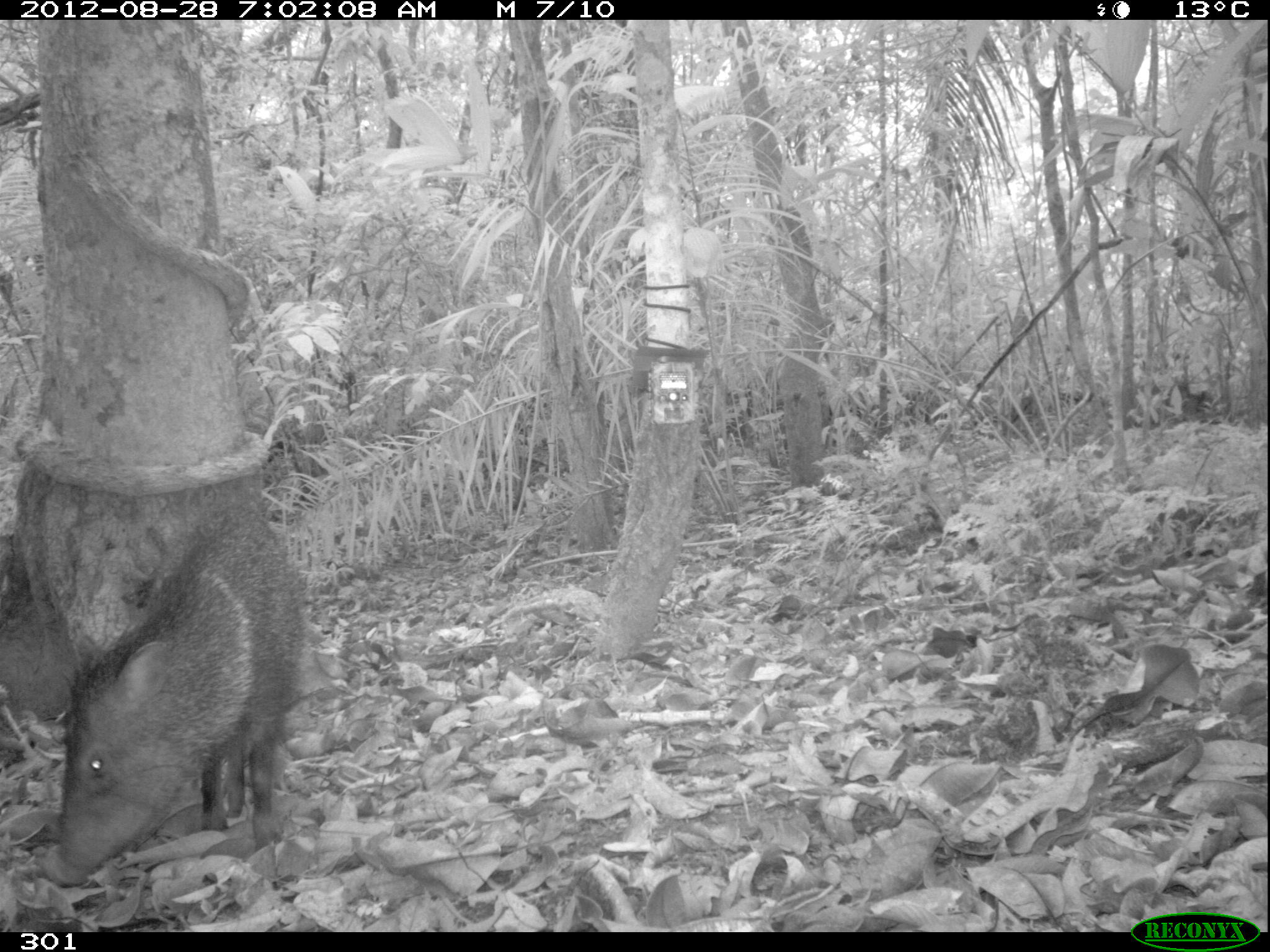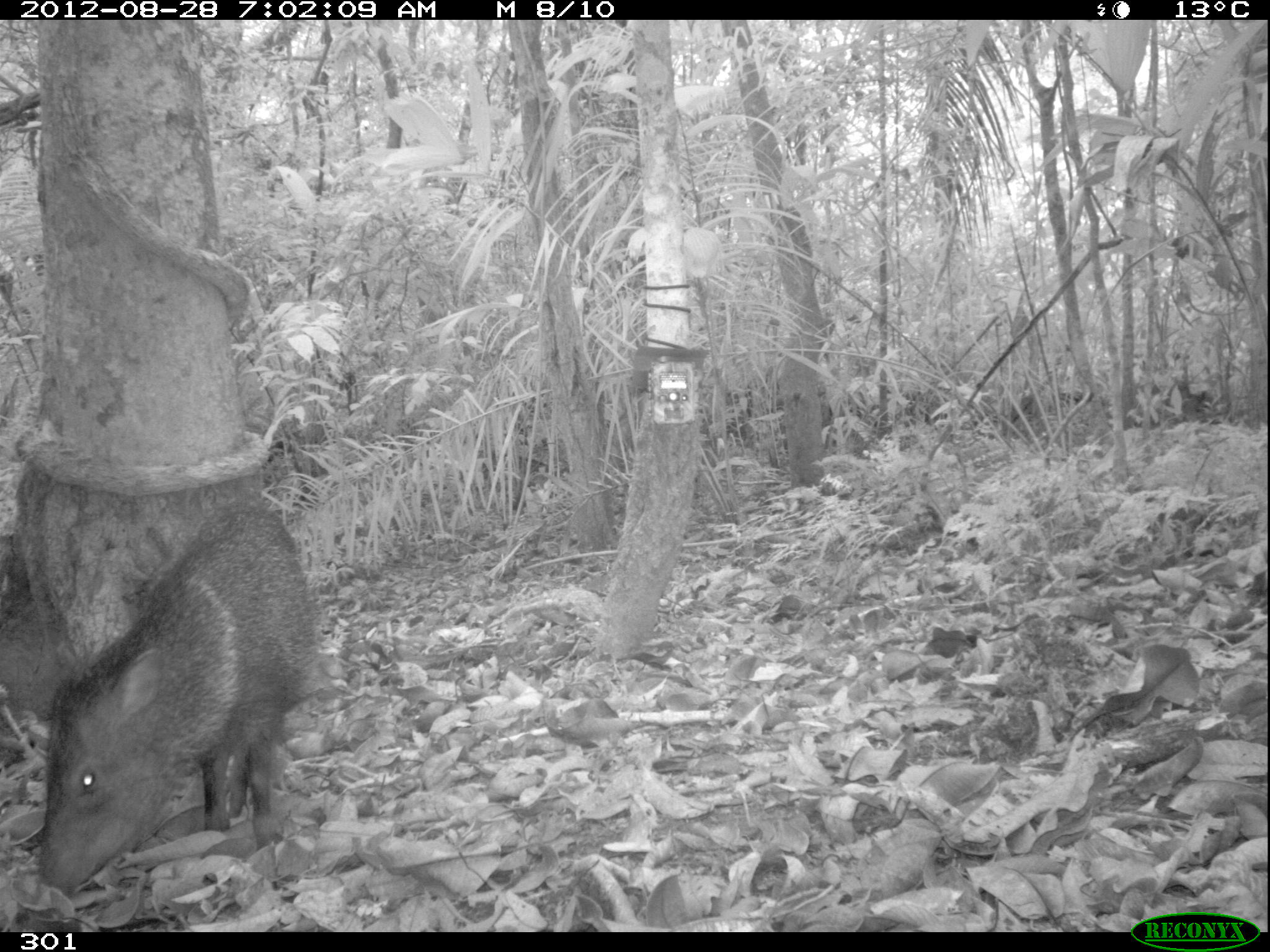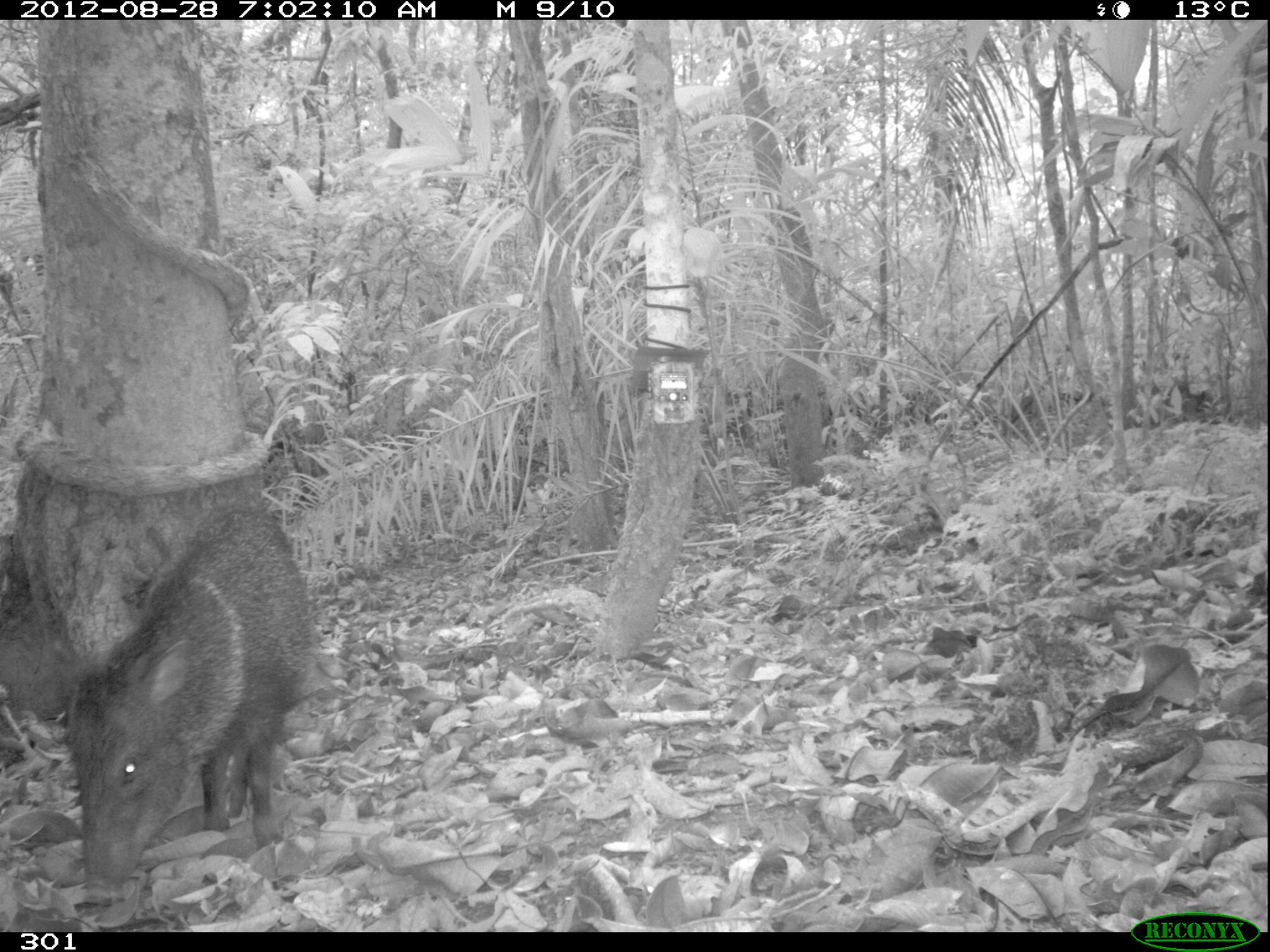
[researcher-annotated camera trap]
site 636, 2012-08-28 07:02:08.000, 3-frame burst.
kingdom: Animalia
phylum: Chordata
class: Mammalia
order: Artiodactyla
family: Tayassuidae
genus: Pecari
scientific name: Pecari tajacu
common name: collared peccary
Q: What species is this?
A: Pecari tajacu (collared peccary).